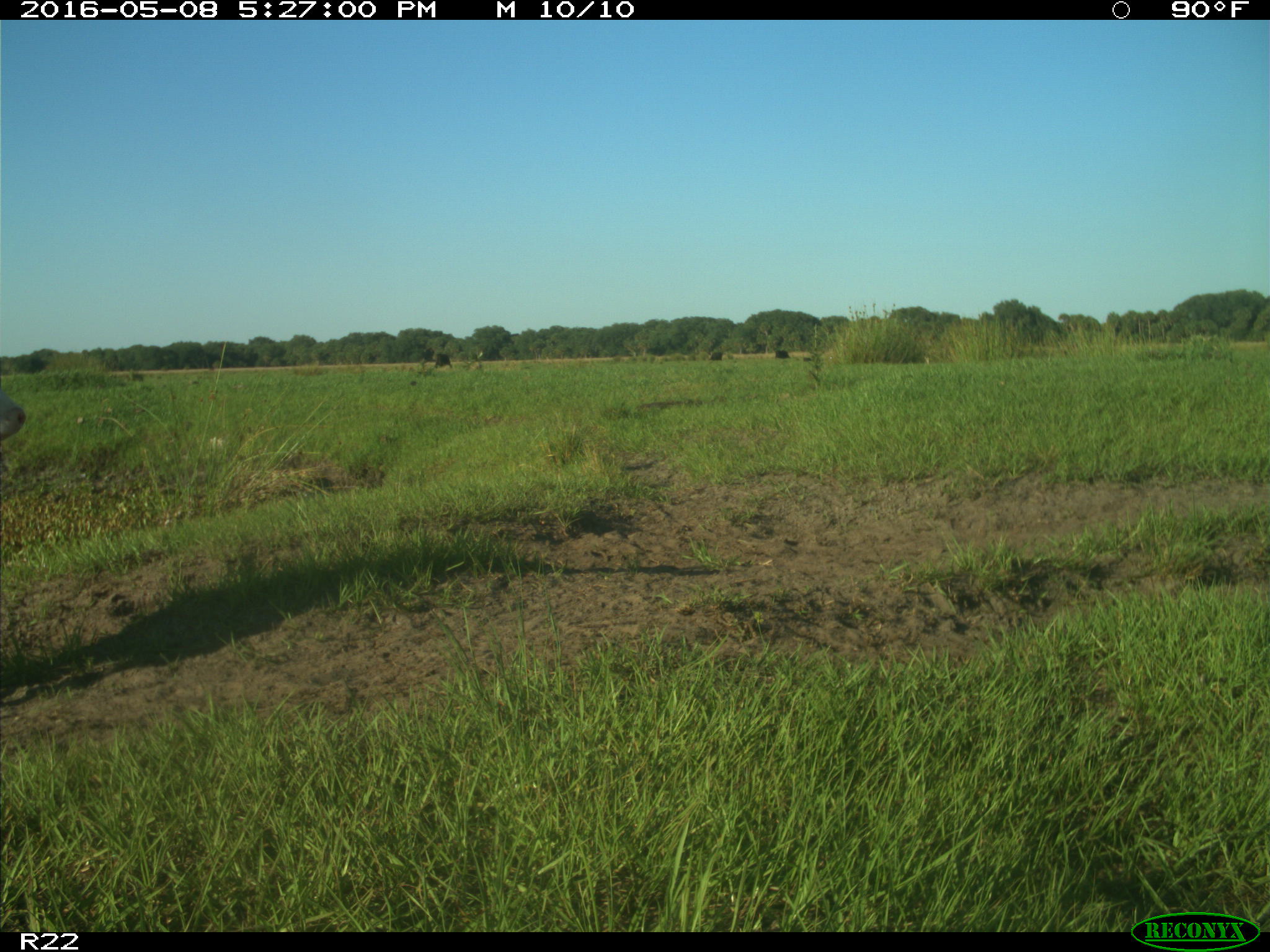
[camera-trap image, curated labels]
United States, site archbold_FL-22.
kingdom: Animalia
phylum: Chordata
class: Mammalia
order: Artiodactyla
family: Bovidae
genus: Bos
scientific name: Bos taurus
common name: domestic cow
Bos taurus (domestic cow).